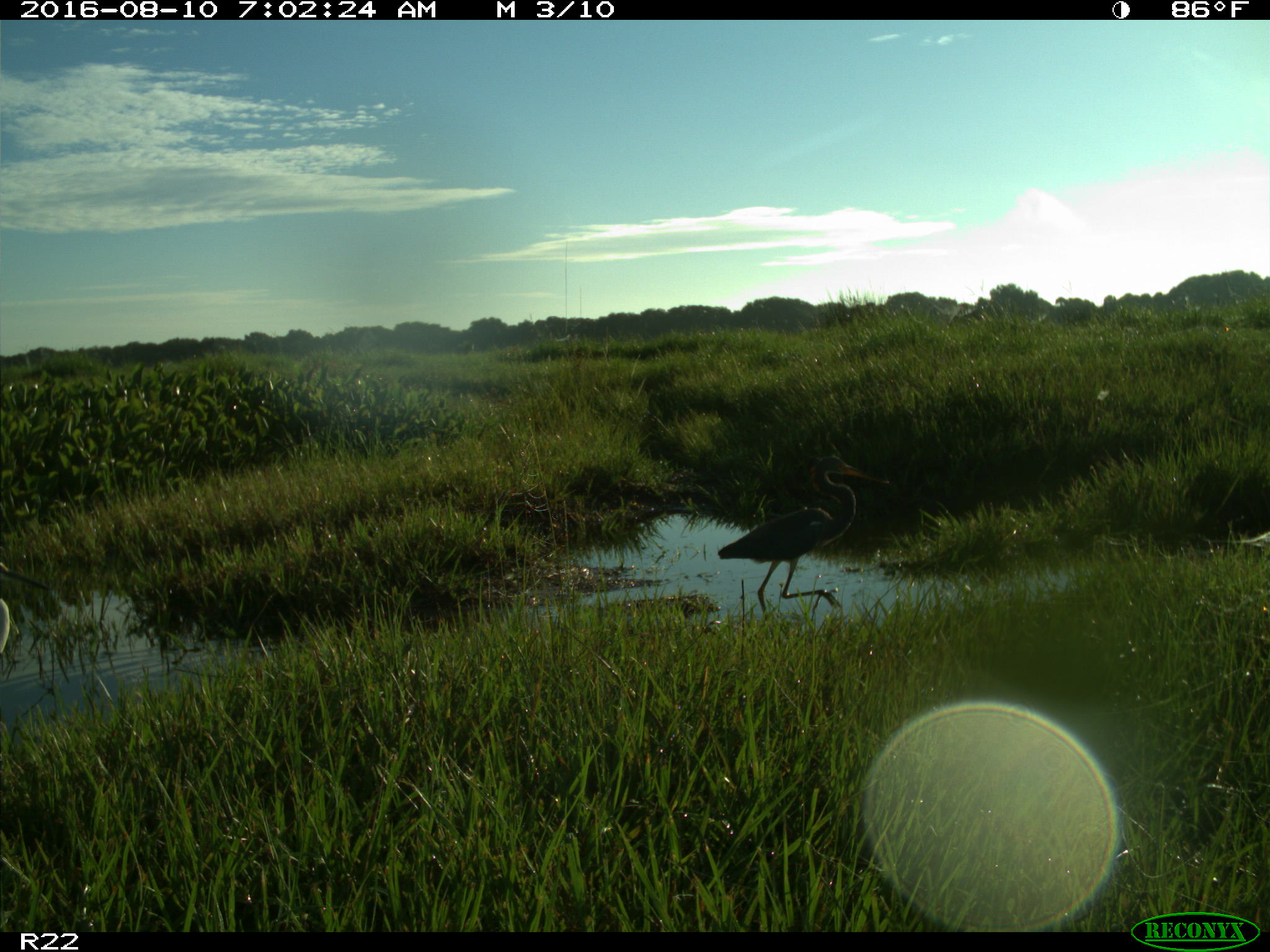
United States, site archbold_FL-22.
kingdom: Animalia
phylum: Chordata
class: Aves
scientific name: Aves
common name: birds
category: unidentified bird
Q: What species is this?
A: Unidentified bird (birds) (Aves).